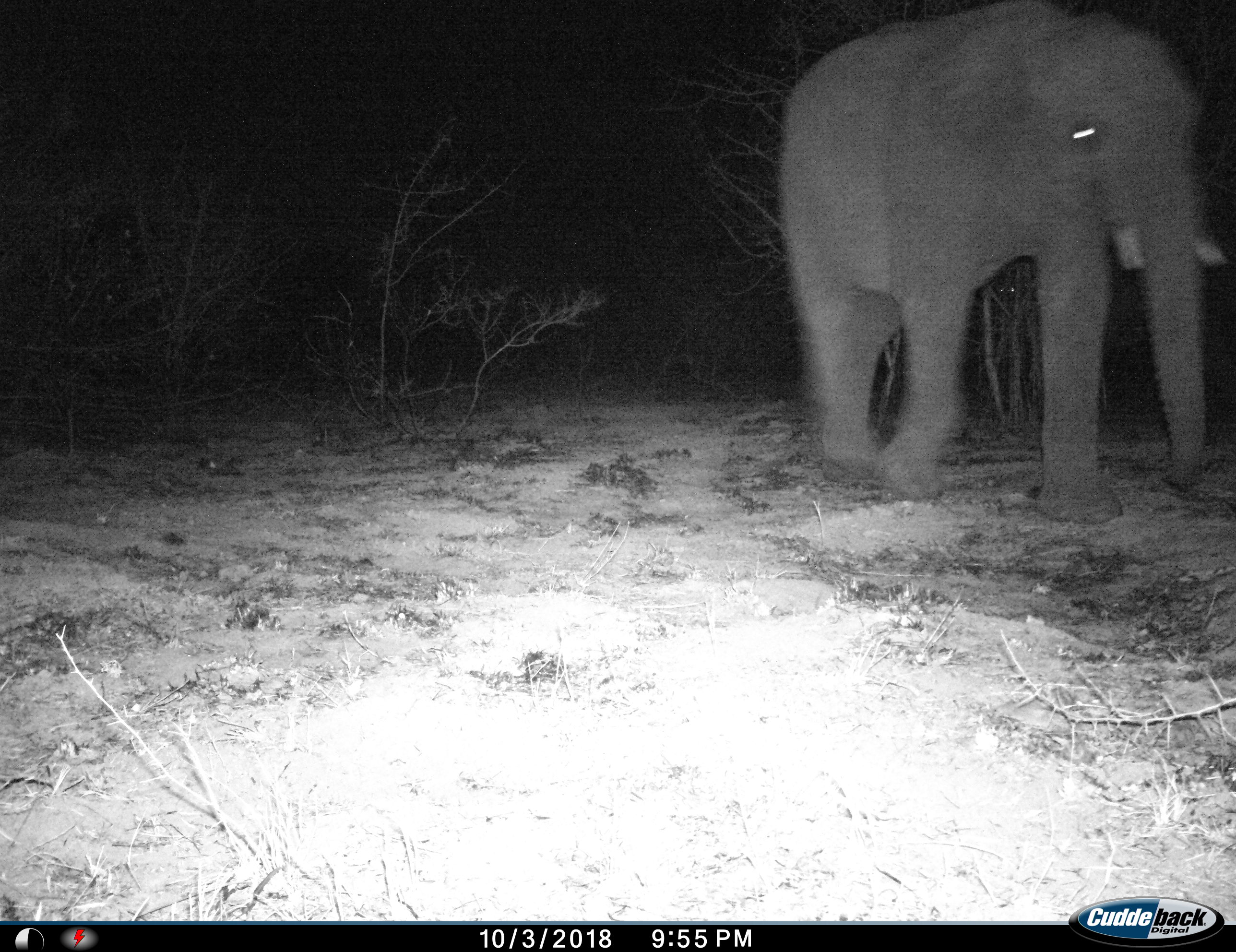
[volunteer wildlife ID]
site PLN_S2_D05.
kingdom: Animalia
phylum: Chordata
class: Mammalia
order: Proboscidea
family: Elephantidae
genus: Loxodonta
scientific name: Loxodonta africana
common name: african bush elephant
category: elephant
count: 1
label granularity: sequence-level